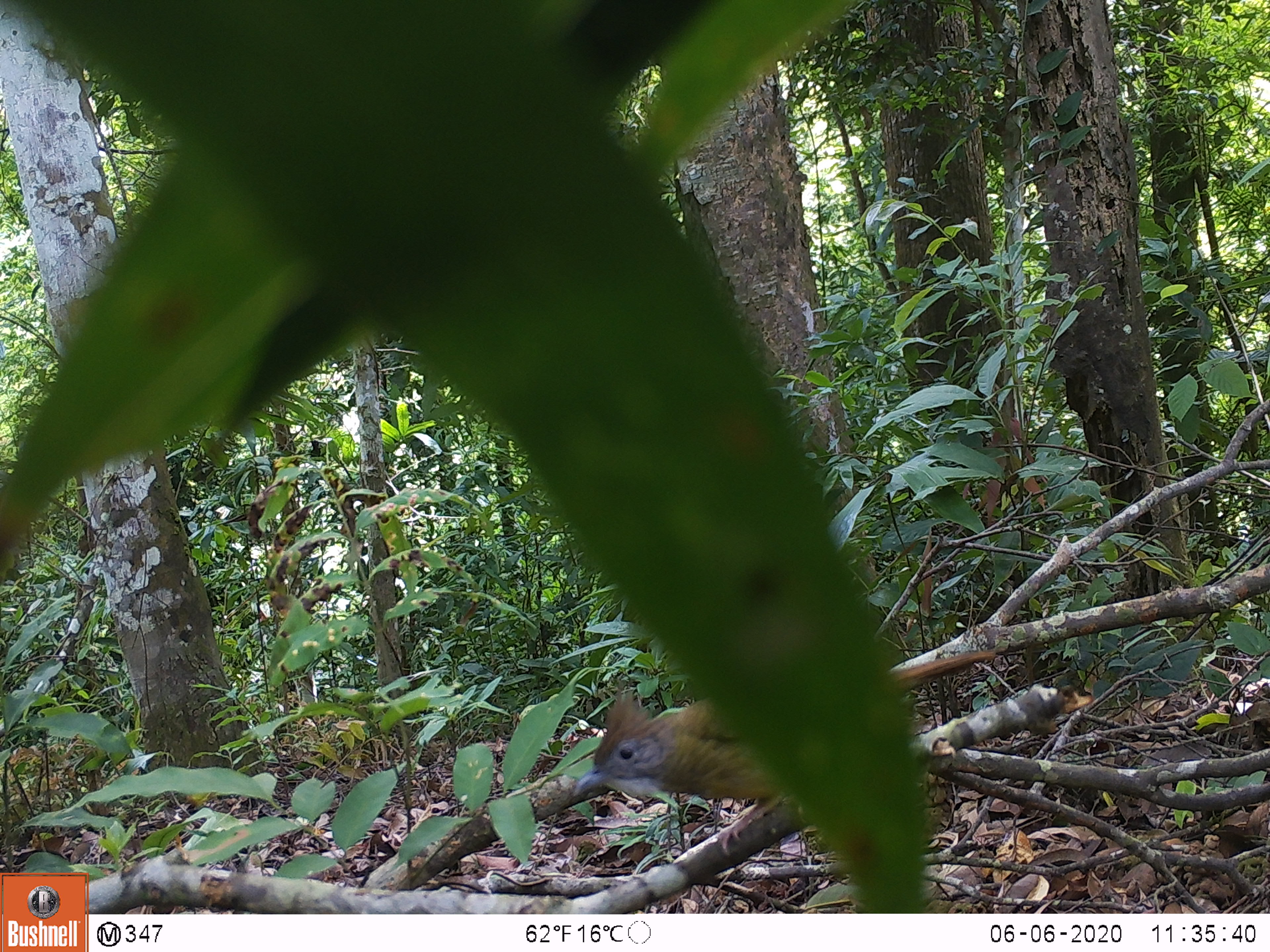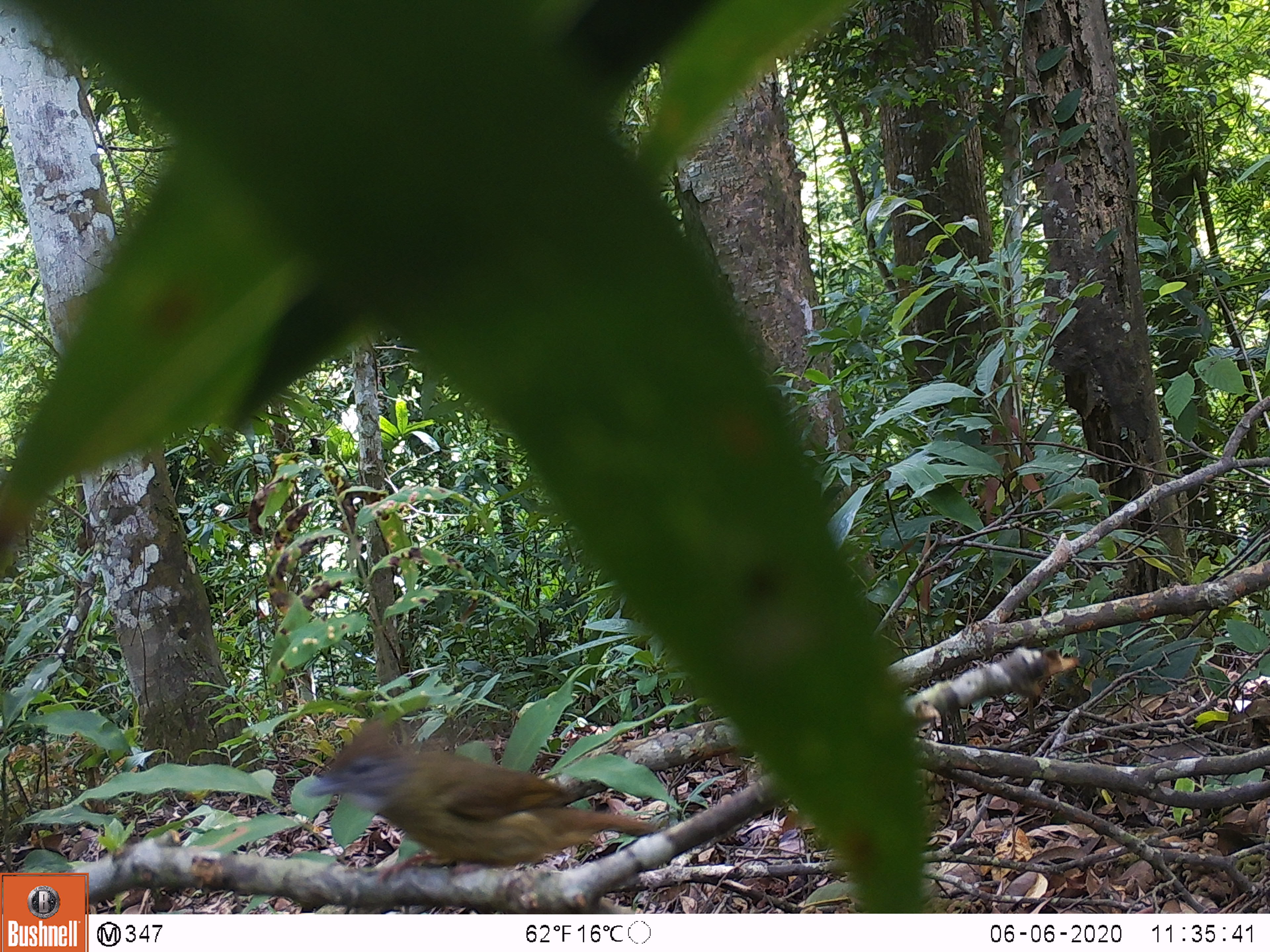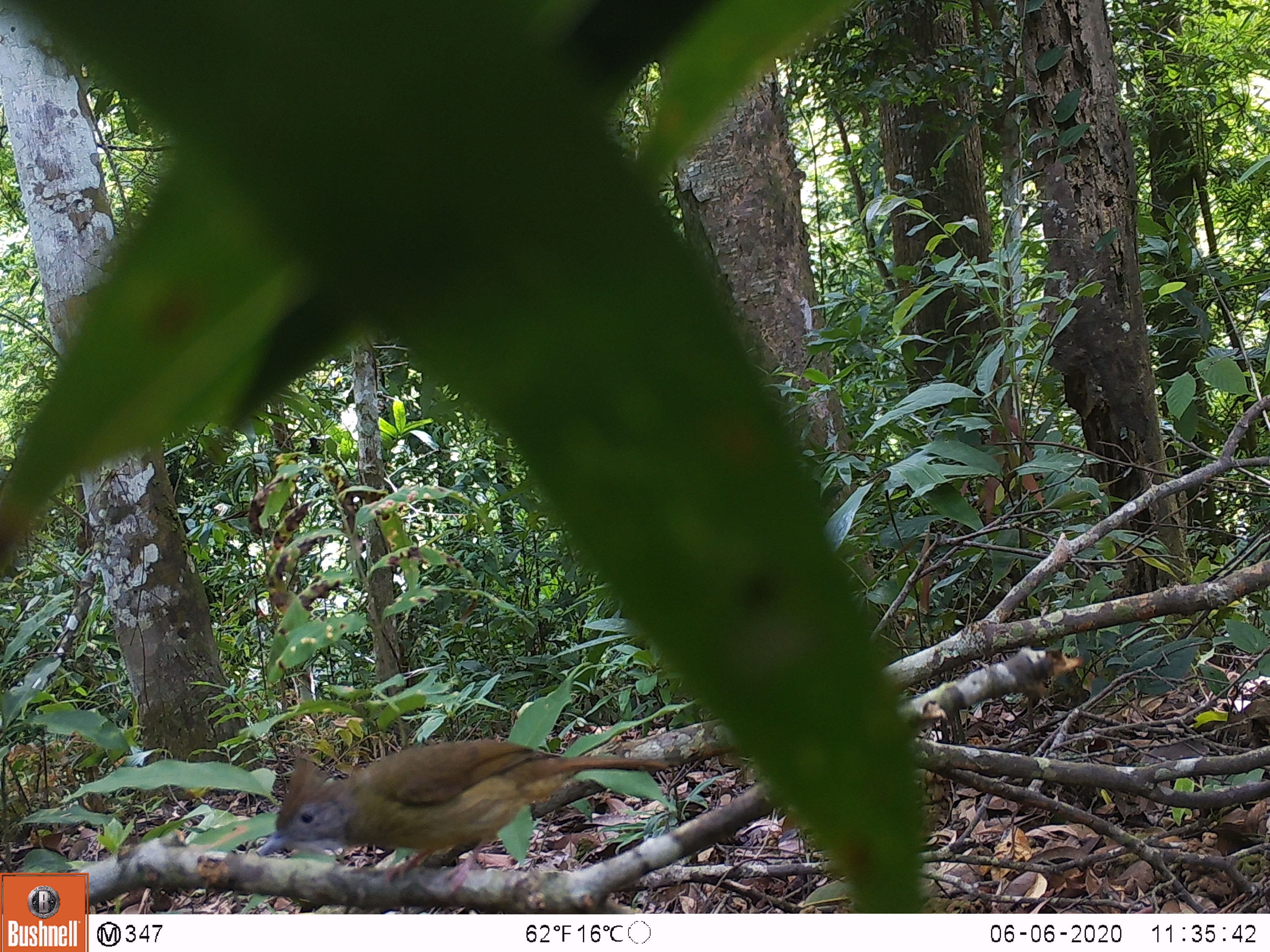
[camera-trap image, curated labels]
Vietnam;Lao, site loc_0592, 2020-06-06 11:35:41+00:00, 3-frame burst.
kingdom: Animalia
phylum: Chordata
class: Aves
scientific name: Aves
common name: bird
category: unidentified bird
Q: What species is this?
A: Unidentified bird (bird) (Aves).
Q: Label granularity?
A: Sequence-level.